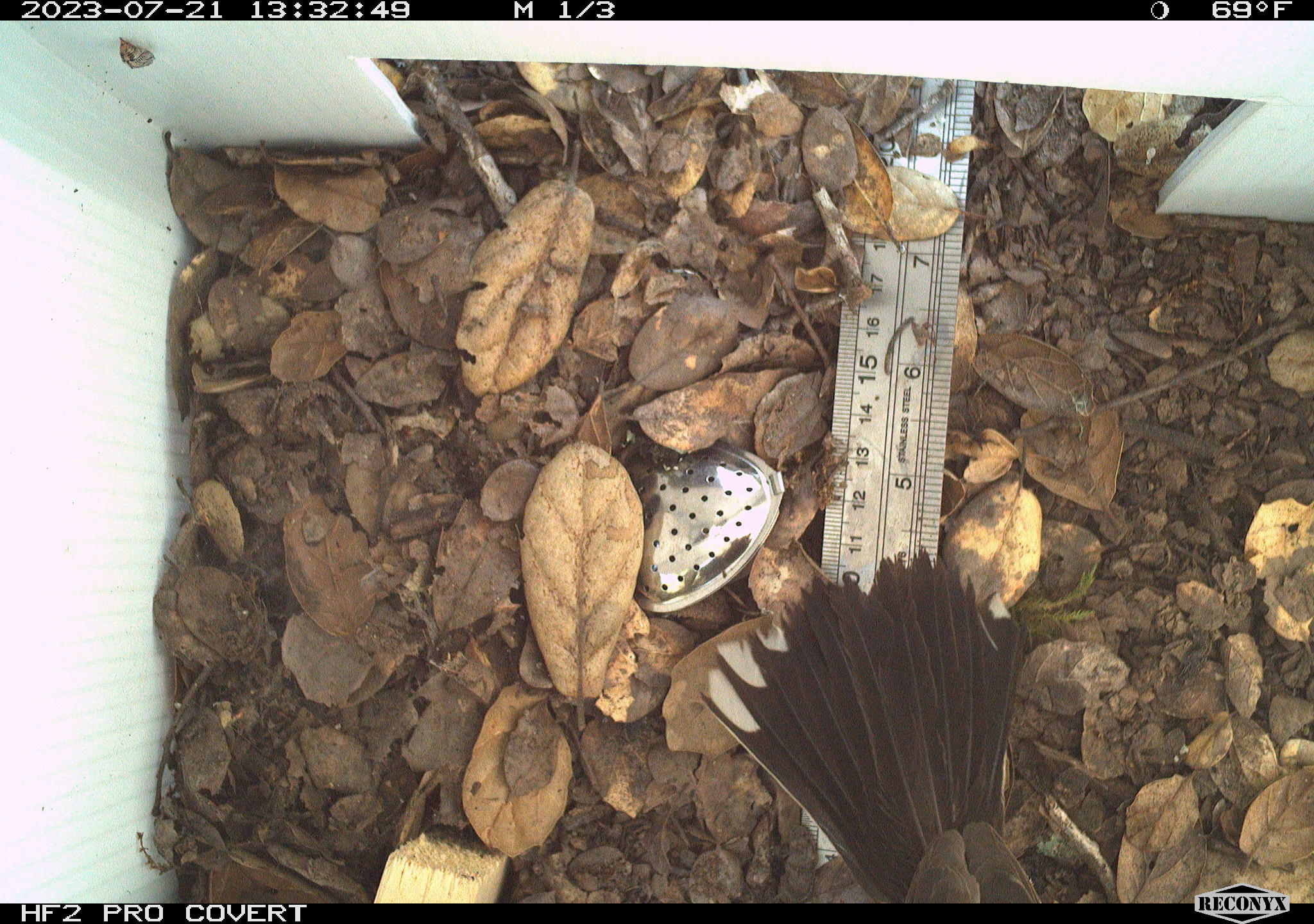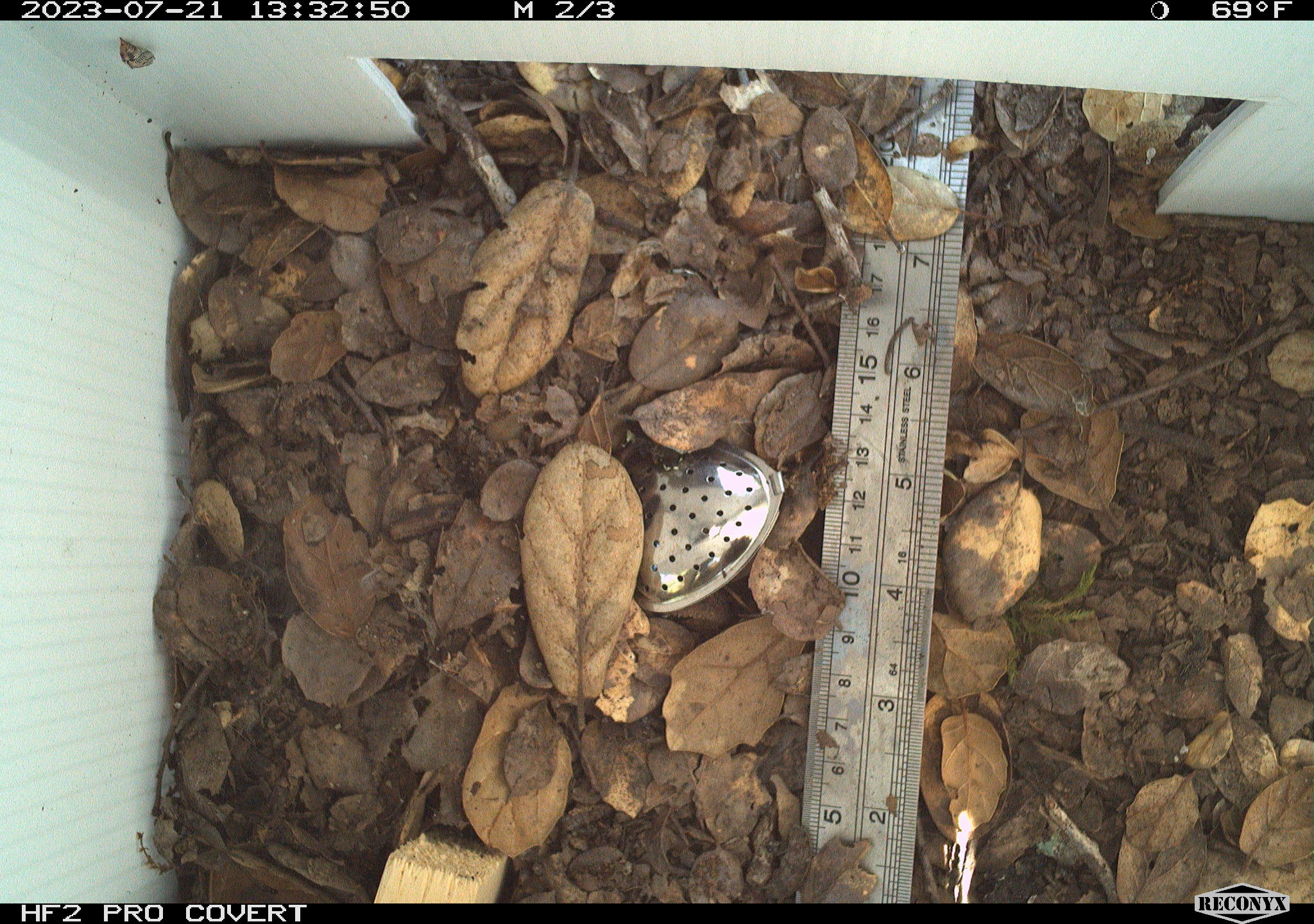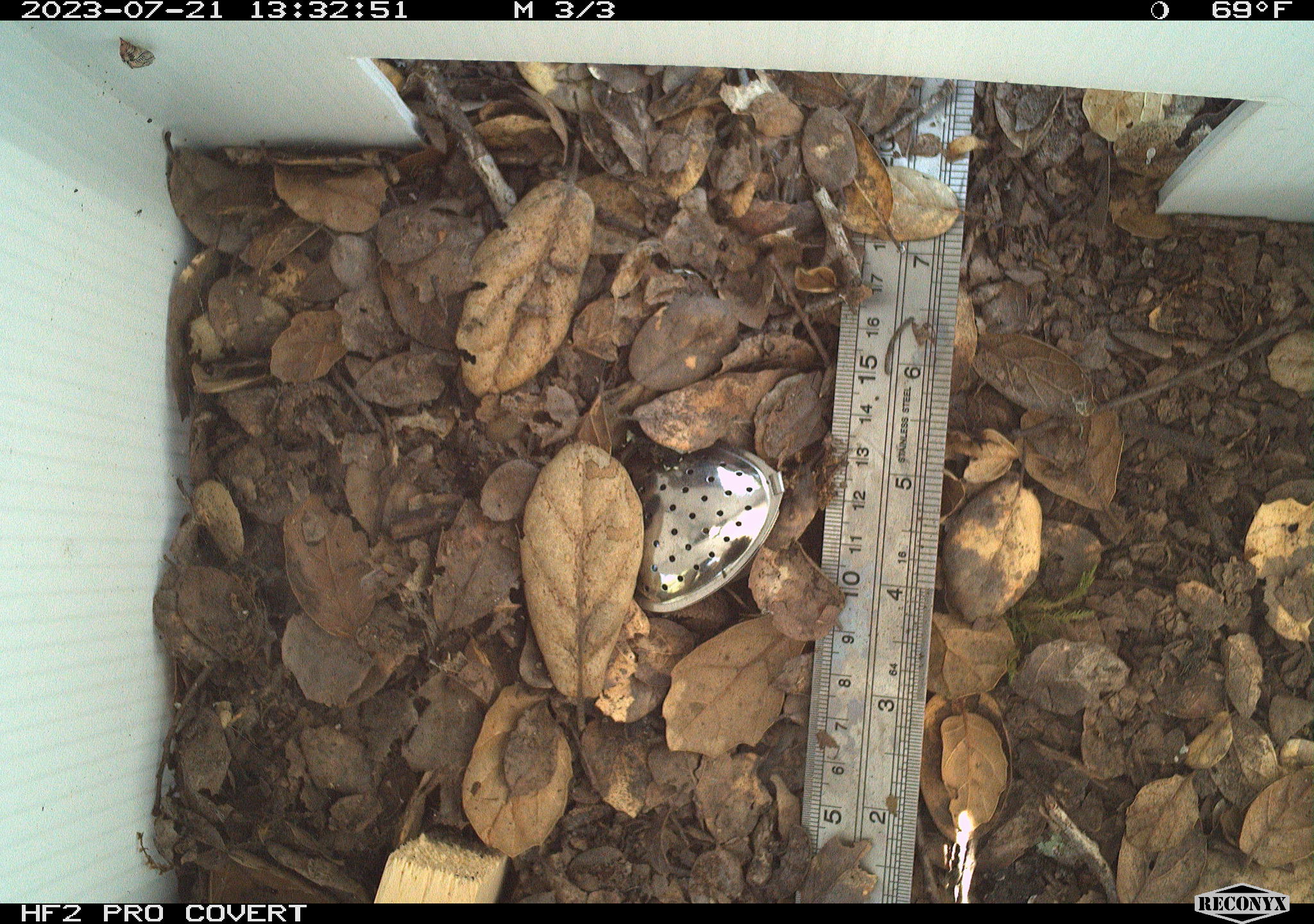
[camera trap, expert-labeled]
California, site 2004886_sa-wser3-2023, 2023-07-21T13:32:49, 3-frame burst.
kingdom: Animalia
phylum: Chordata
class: Aves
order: Passeriformes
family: Passerellidae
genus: Pipilo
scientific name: Pipilo maculatus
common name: spotted towhee